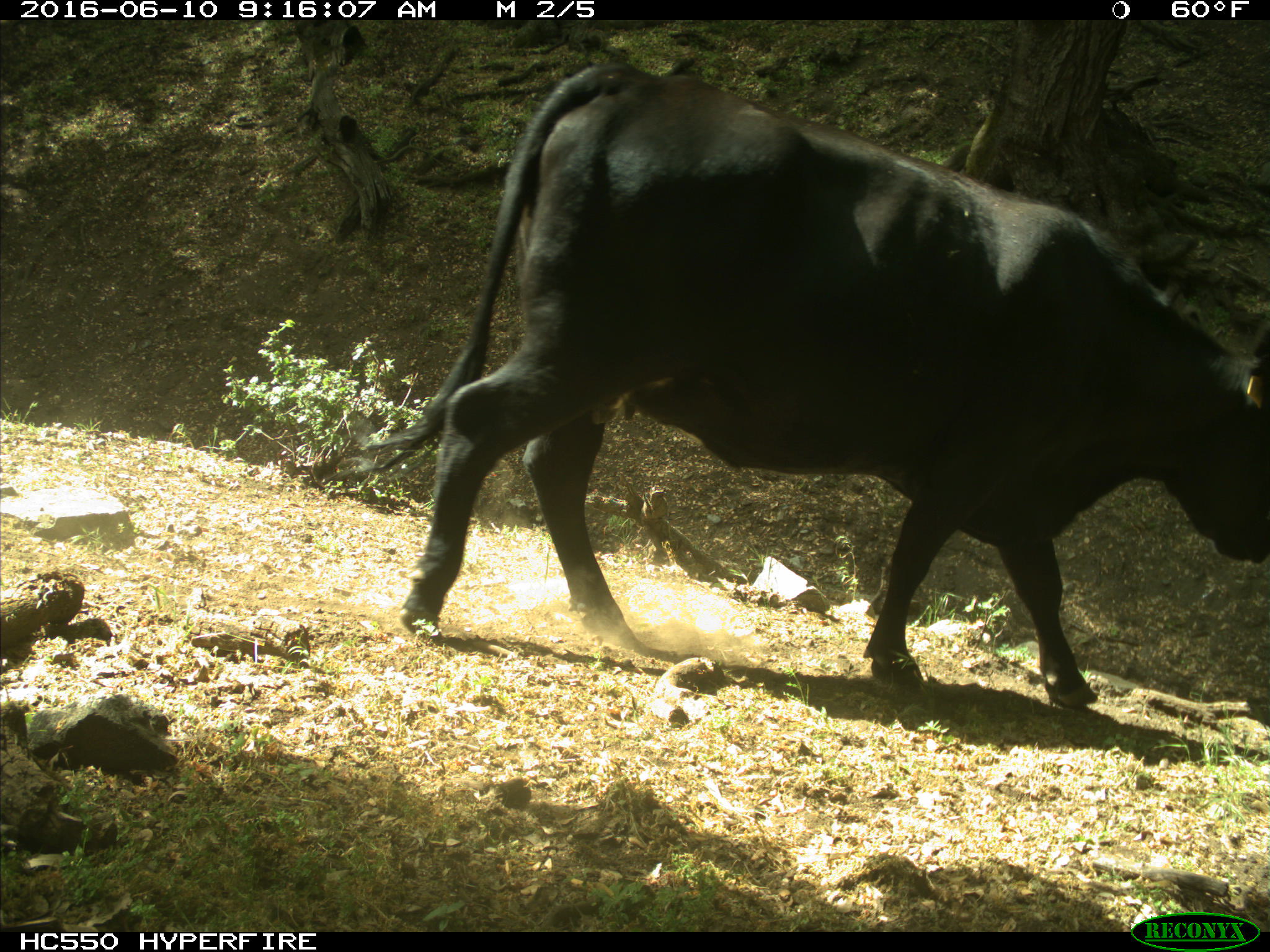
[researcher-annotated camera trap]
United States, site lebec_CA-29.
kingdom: Animalia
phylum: Chordata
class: Mammalia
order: Artiodactyla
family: Bovidae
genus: Bos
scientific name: Bos taurus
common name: domestic cow